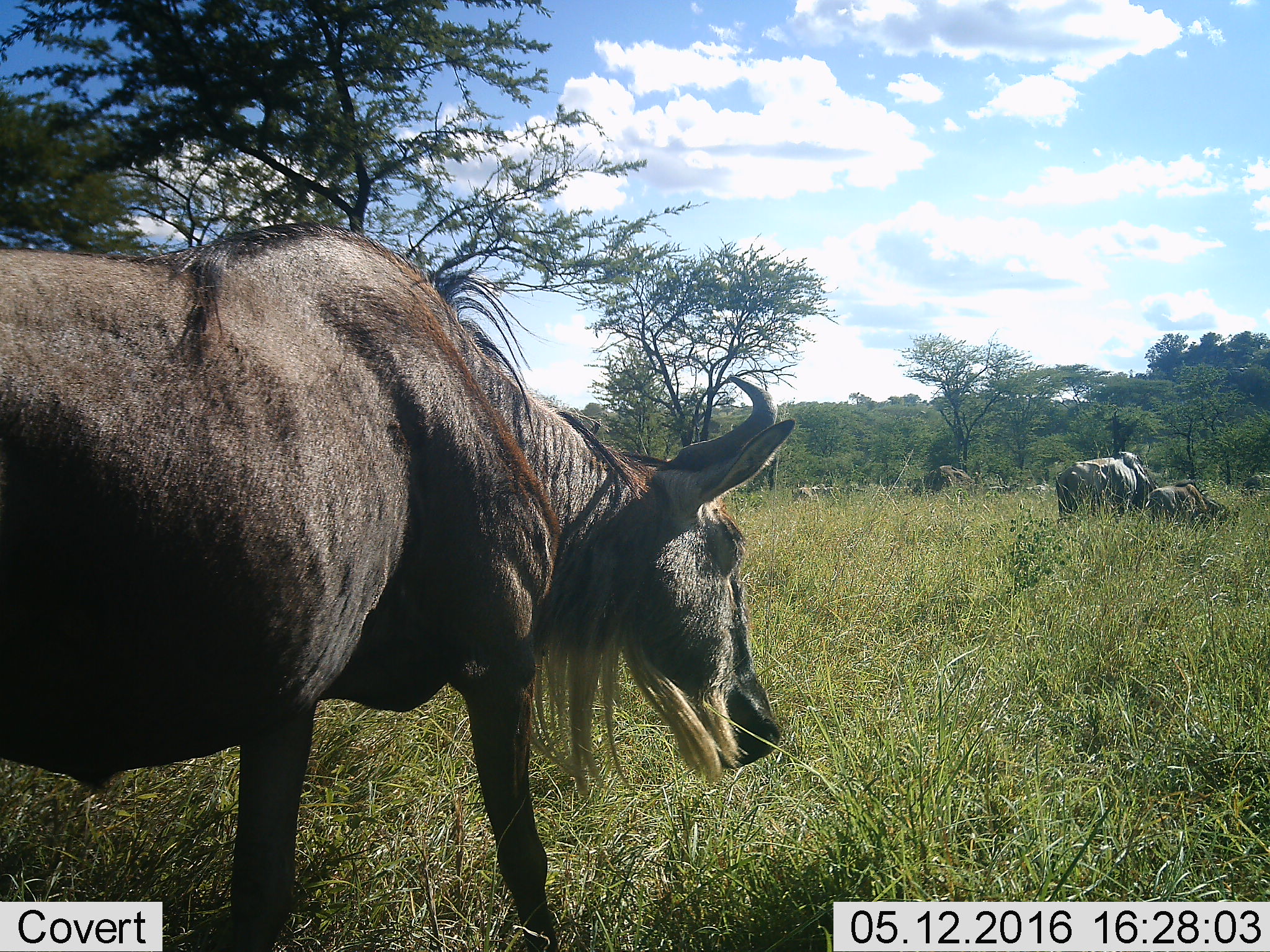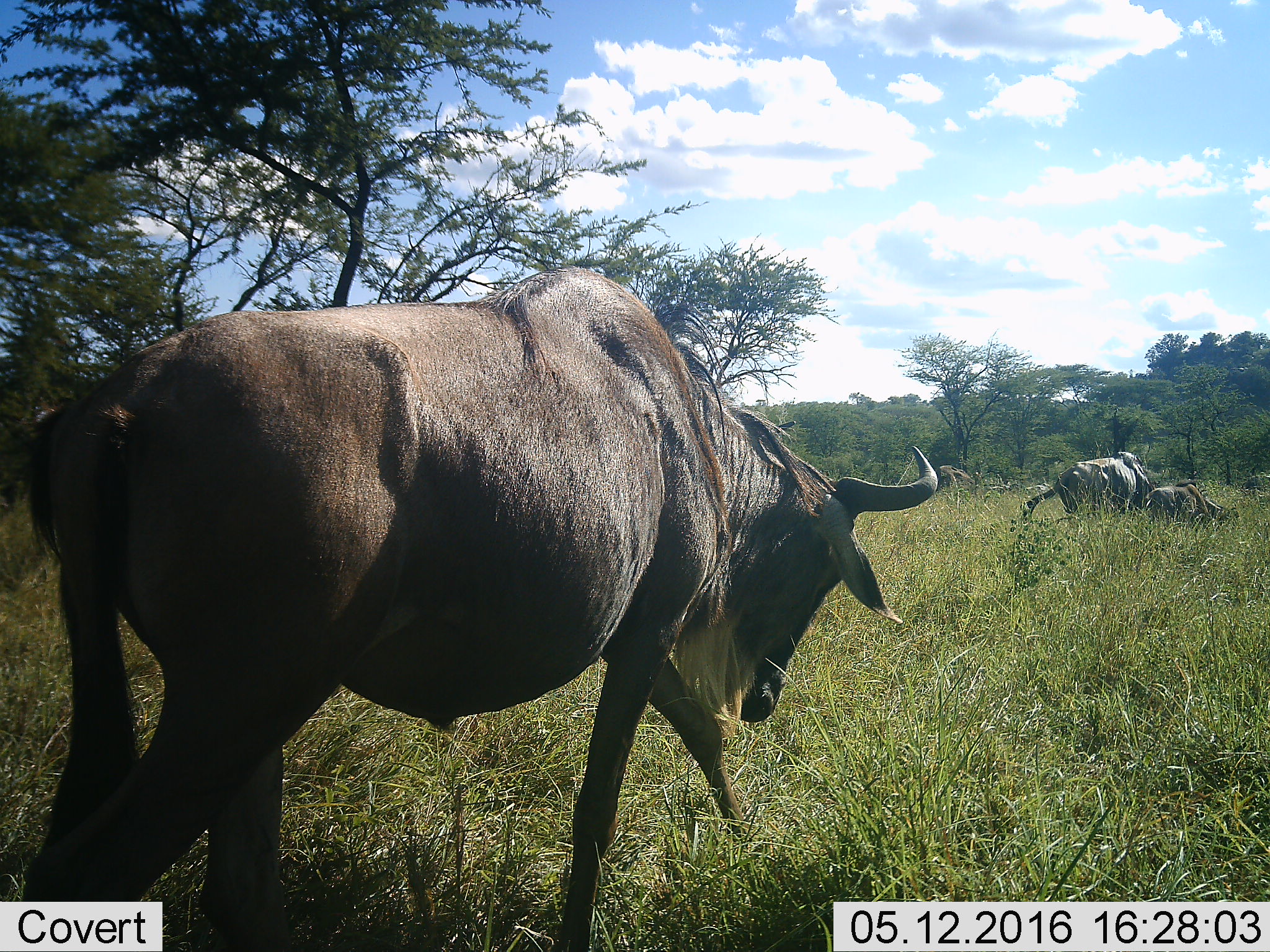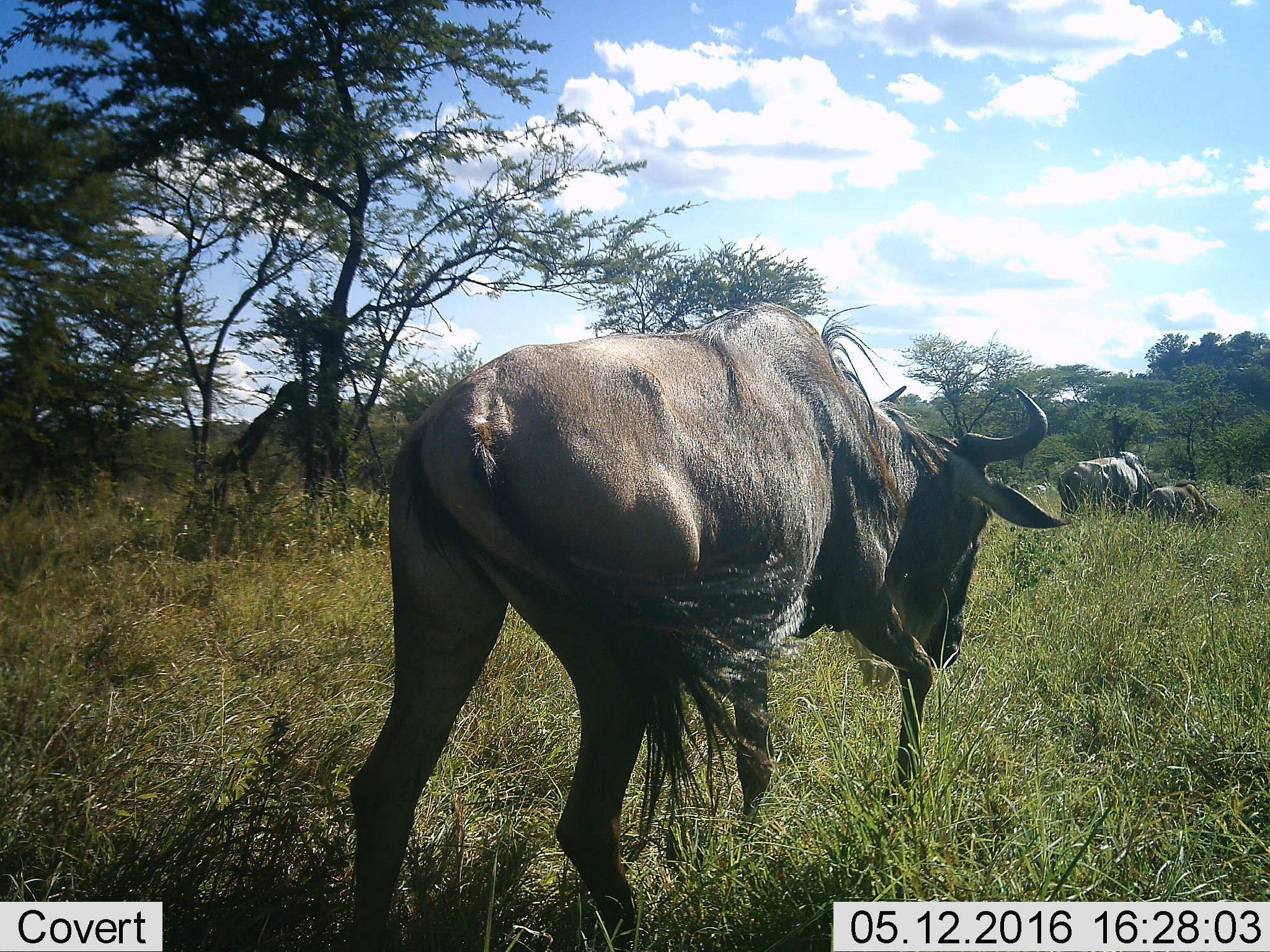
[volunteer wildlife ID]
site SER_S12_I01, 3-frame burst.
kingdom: Animalia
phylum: Chordata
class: Mammalia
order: Artiodactyla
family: Bovidae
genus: Connochaetes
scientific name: Connochaetes taurinus taurinus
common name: blue wildebeest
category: wildebeestblue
Wildebeestblue (blue wildebeest) (Connochaetes taurinus taurinus), count 4. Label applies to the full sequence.